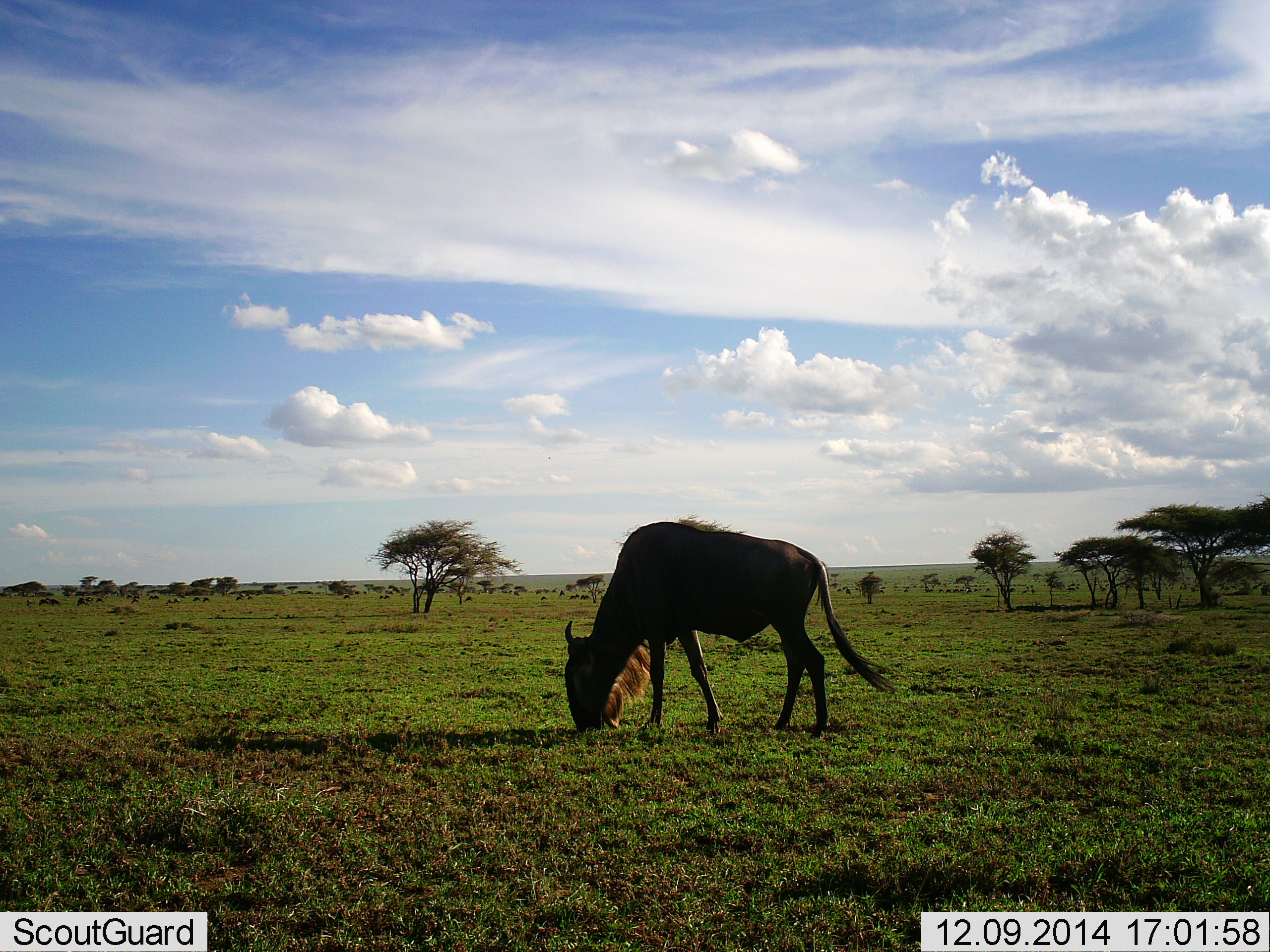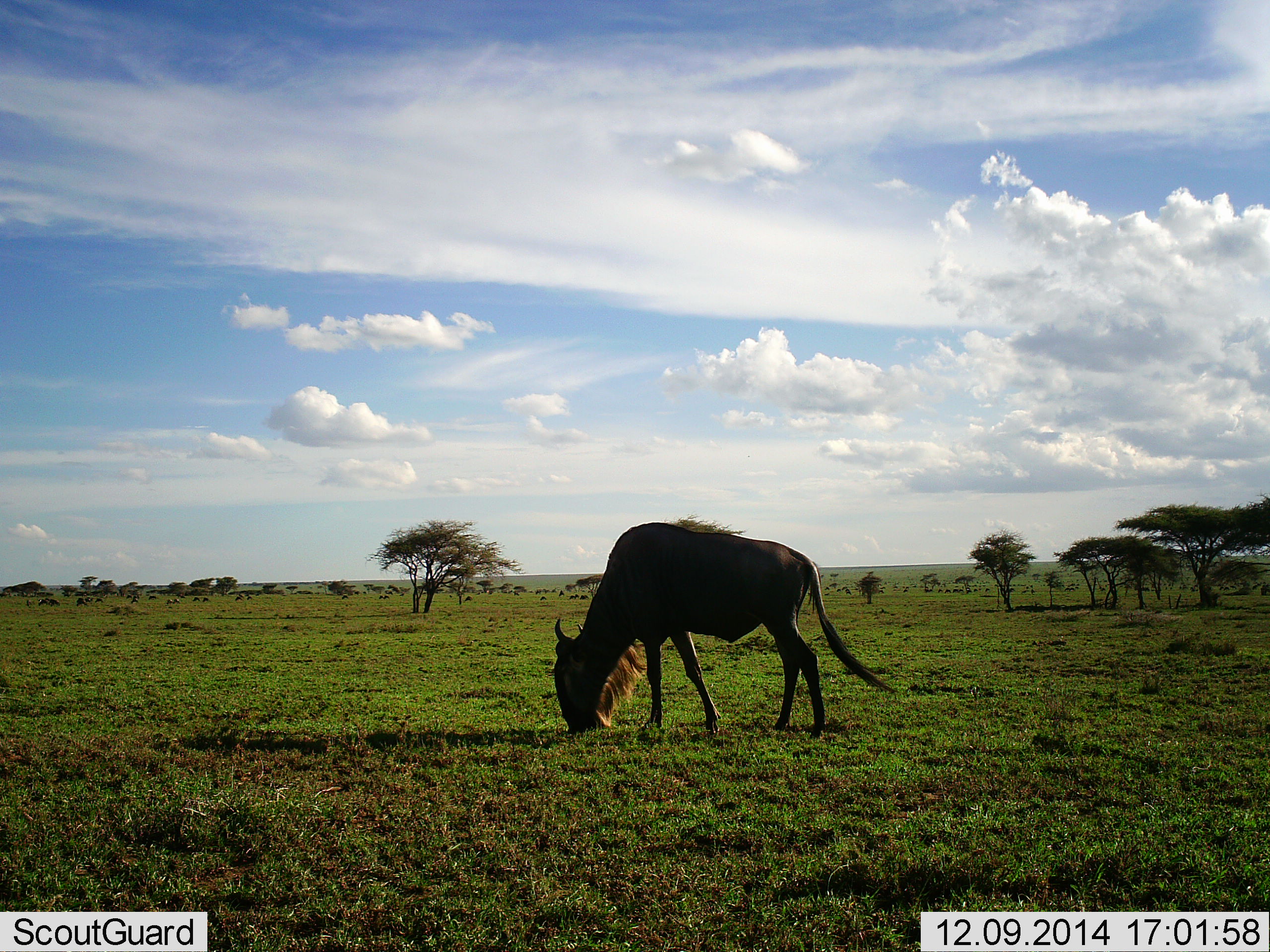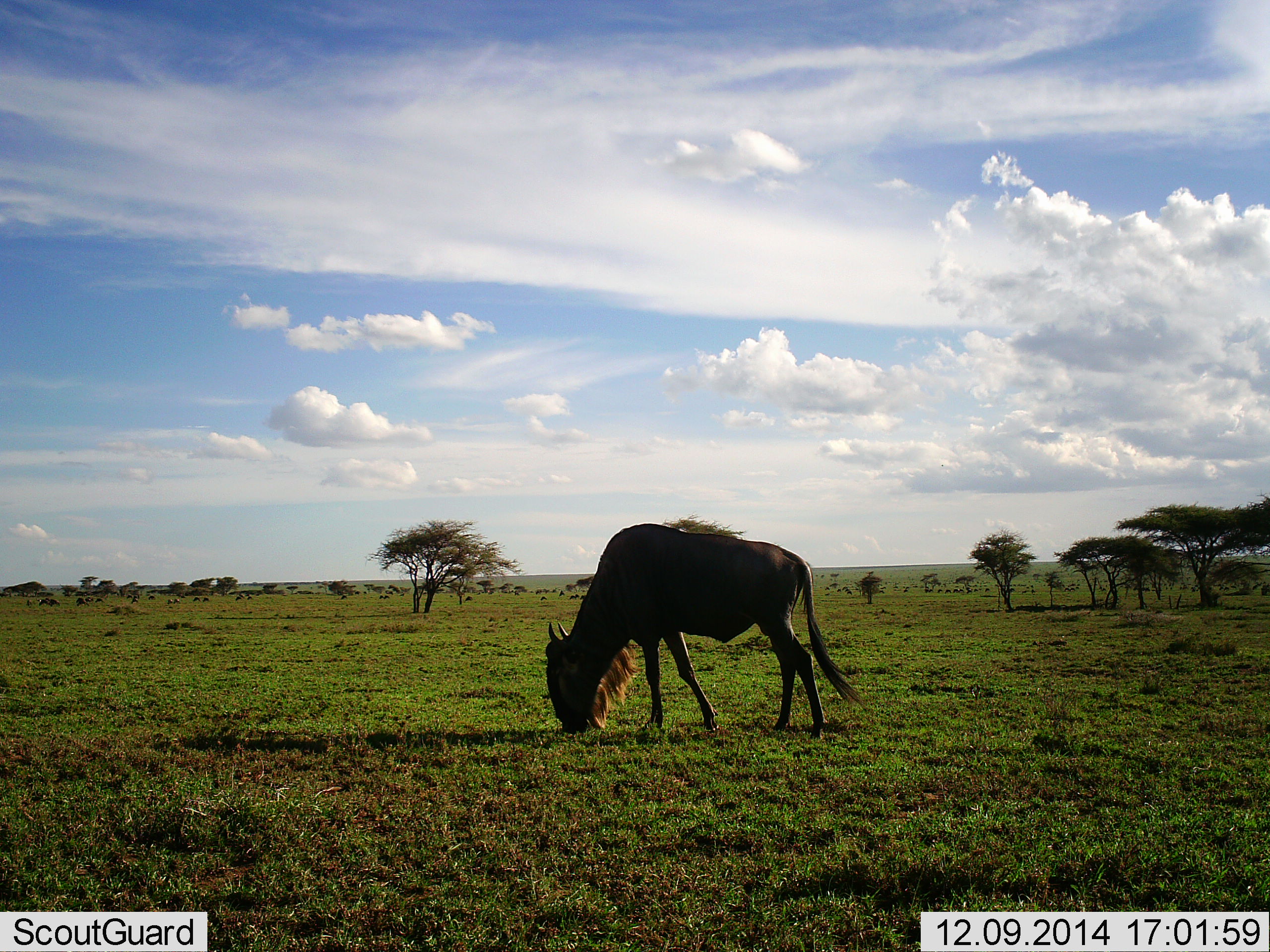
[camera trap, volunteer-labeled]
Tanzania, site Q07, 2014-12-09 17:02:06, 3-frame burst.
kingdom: Animalia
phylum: Chordata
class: Mammalia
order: Artiodactyla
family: Bovidae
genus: Connochaetes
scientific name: Connochaetes taurinus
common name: blue wildebeest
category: wildebeest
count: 1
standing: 20%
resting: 0%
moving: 0%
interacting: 0%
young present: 0%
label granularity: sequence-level